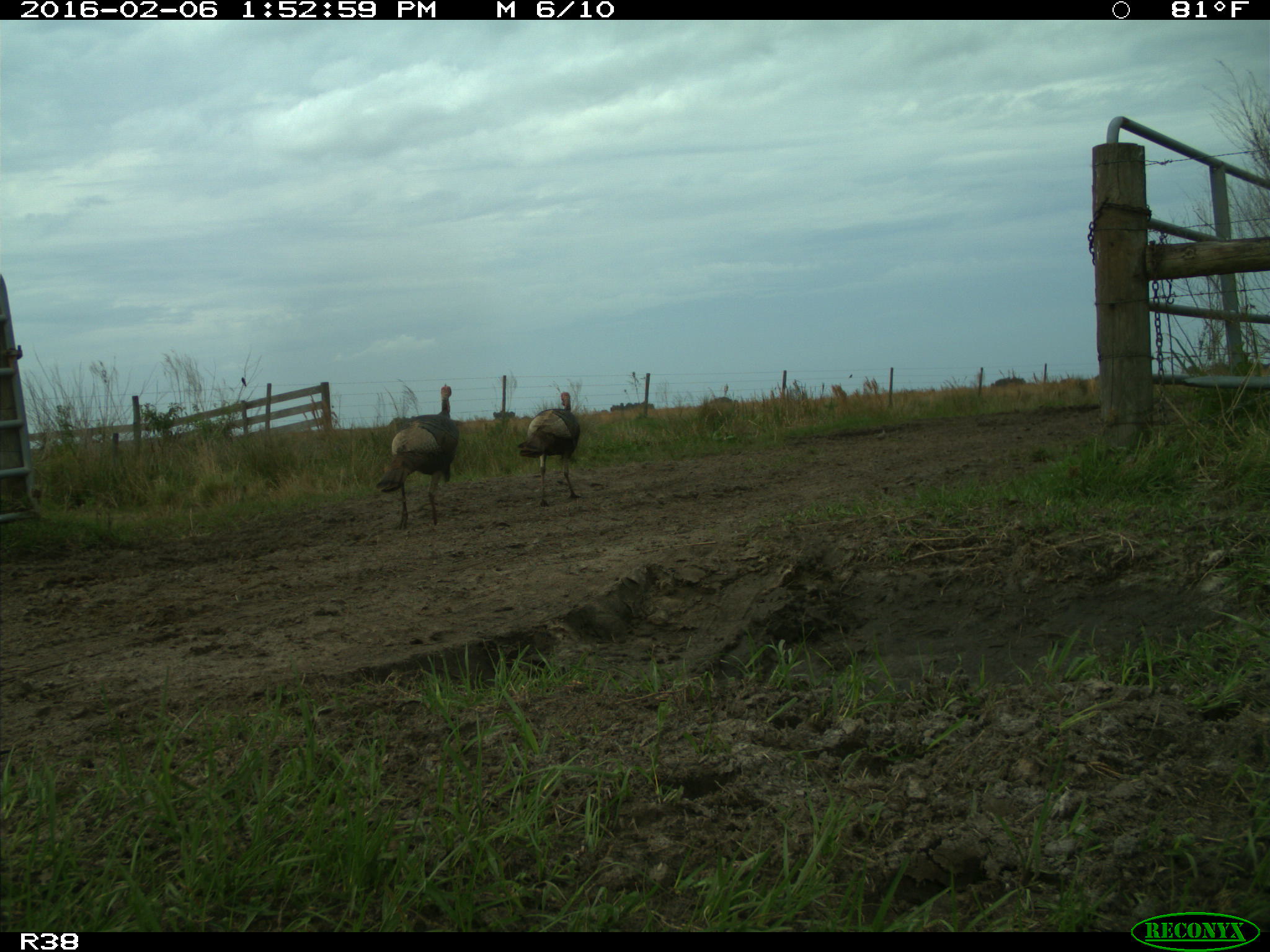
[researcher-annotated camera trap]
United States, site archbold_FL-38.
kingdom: Animalia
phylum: Chordata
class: Aves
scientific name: Aves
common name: birds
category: unidentified bird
Unidentified bird (birds) (Aves).